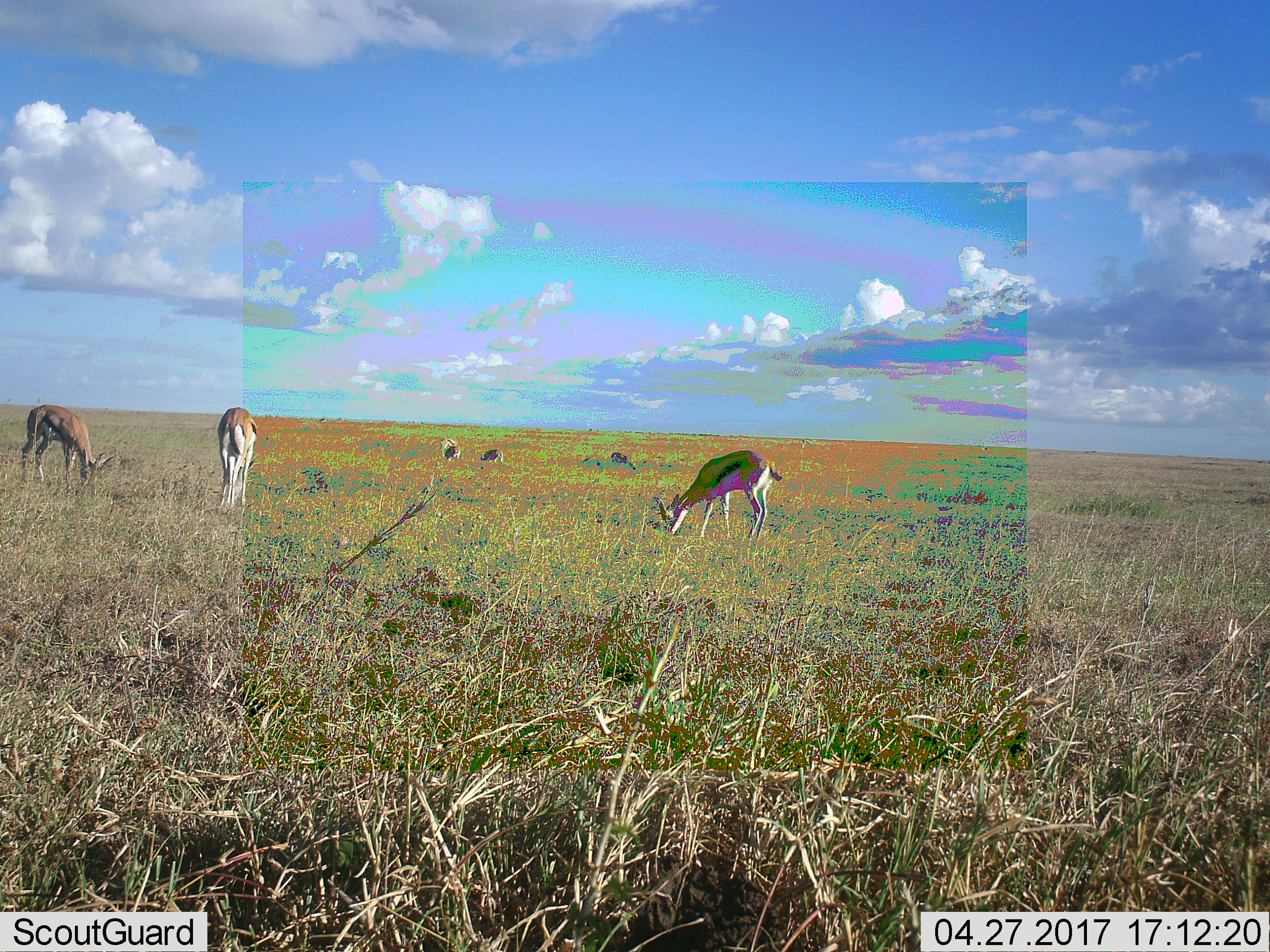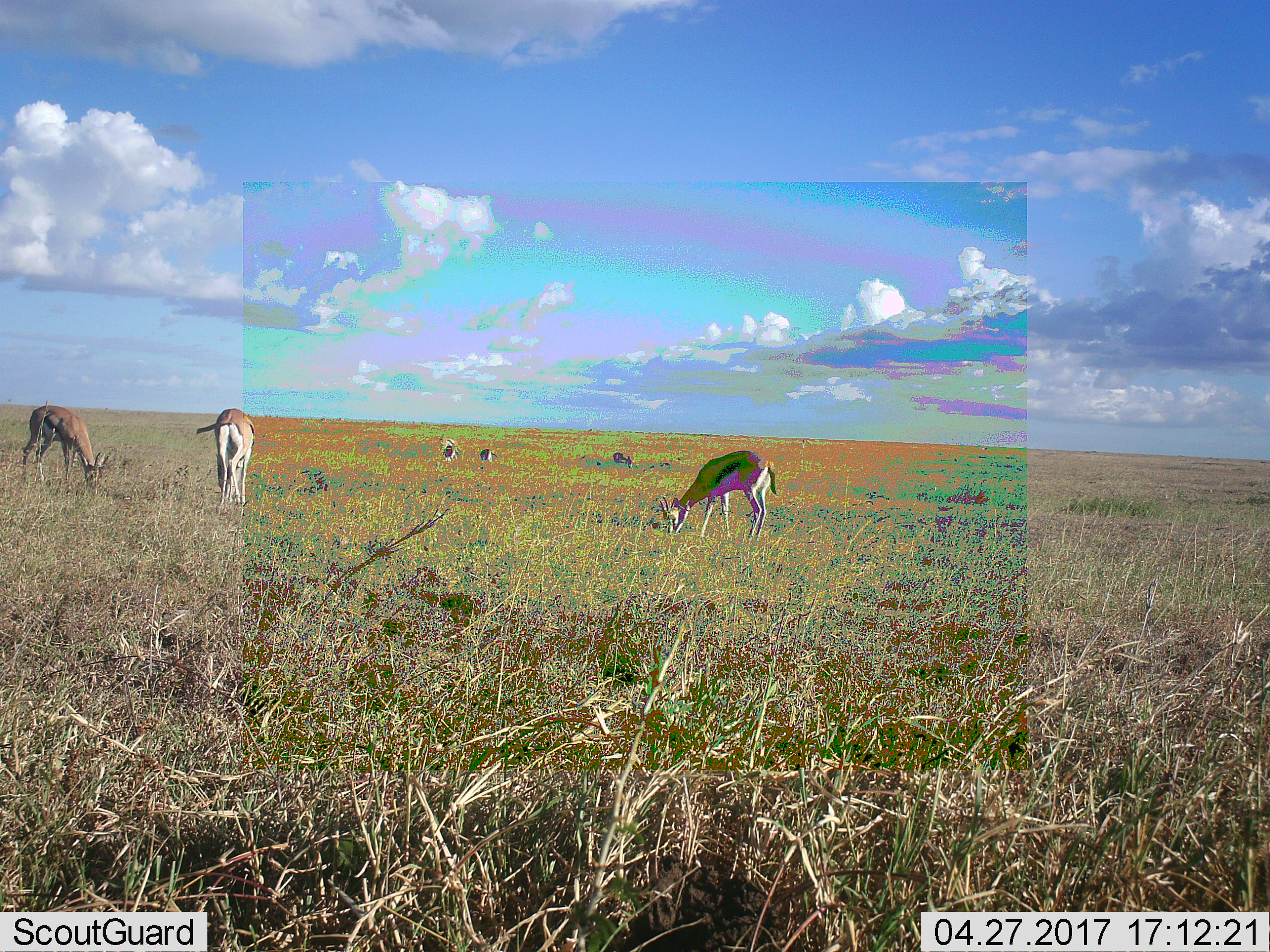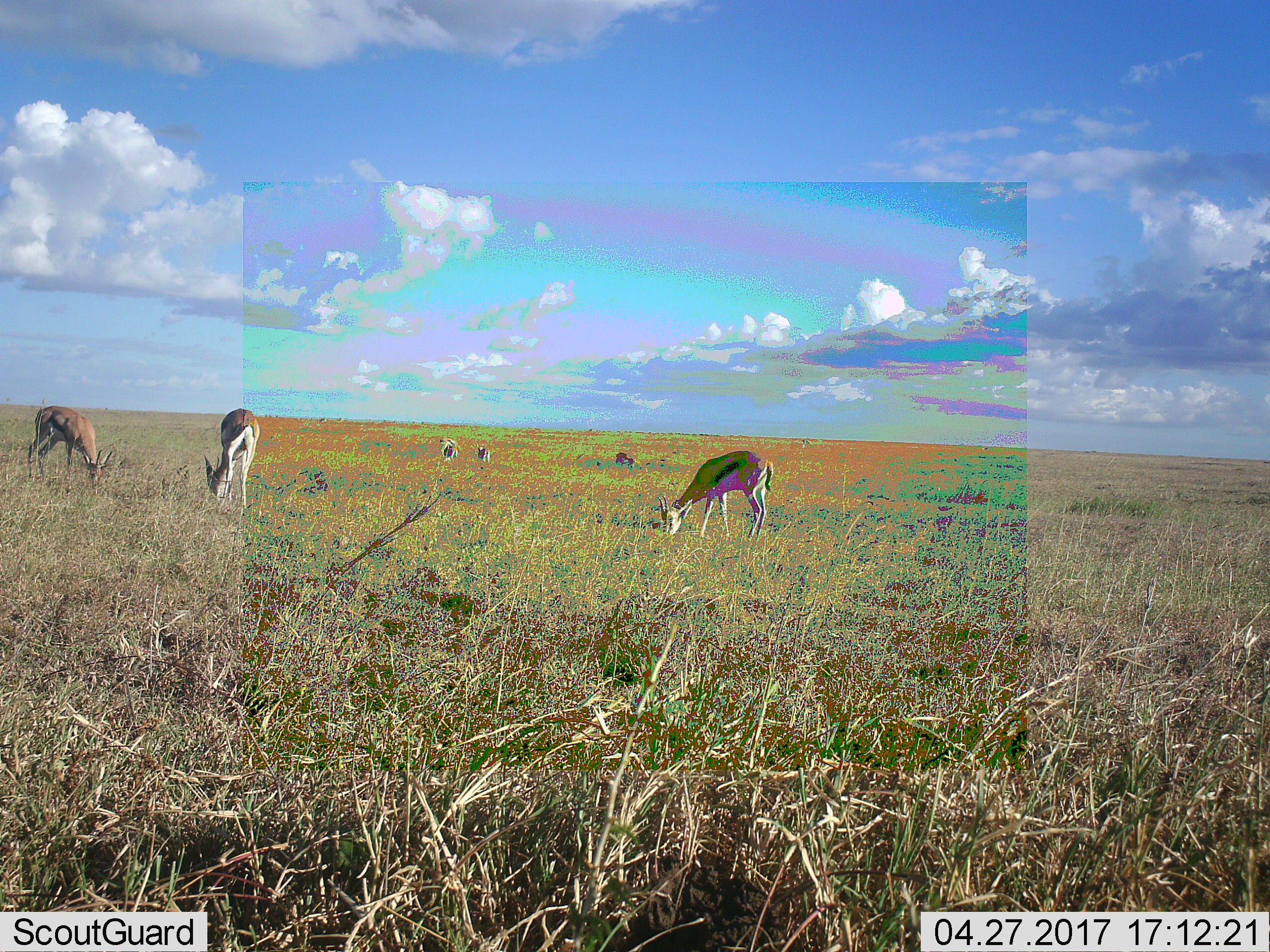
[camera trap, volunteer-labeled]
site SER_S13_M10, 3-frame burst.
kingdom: Animalia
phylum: Chordata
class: Mammalia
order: Artiodactyla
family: Bovidae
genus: Eudorcas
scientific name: Eudorcas thomsonii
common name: thomson's gazelle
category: gazellethomsons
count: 6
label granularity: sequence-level